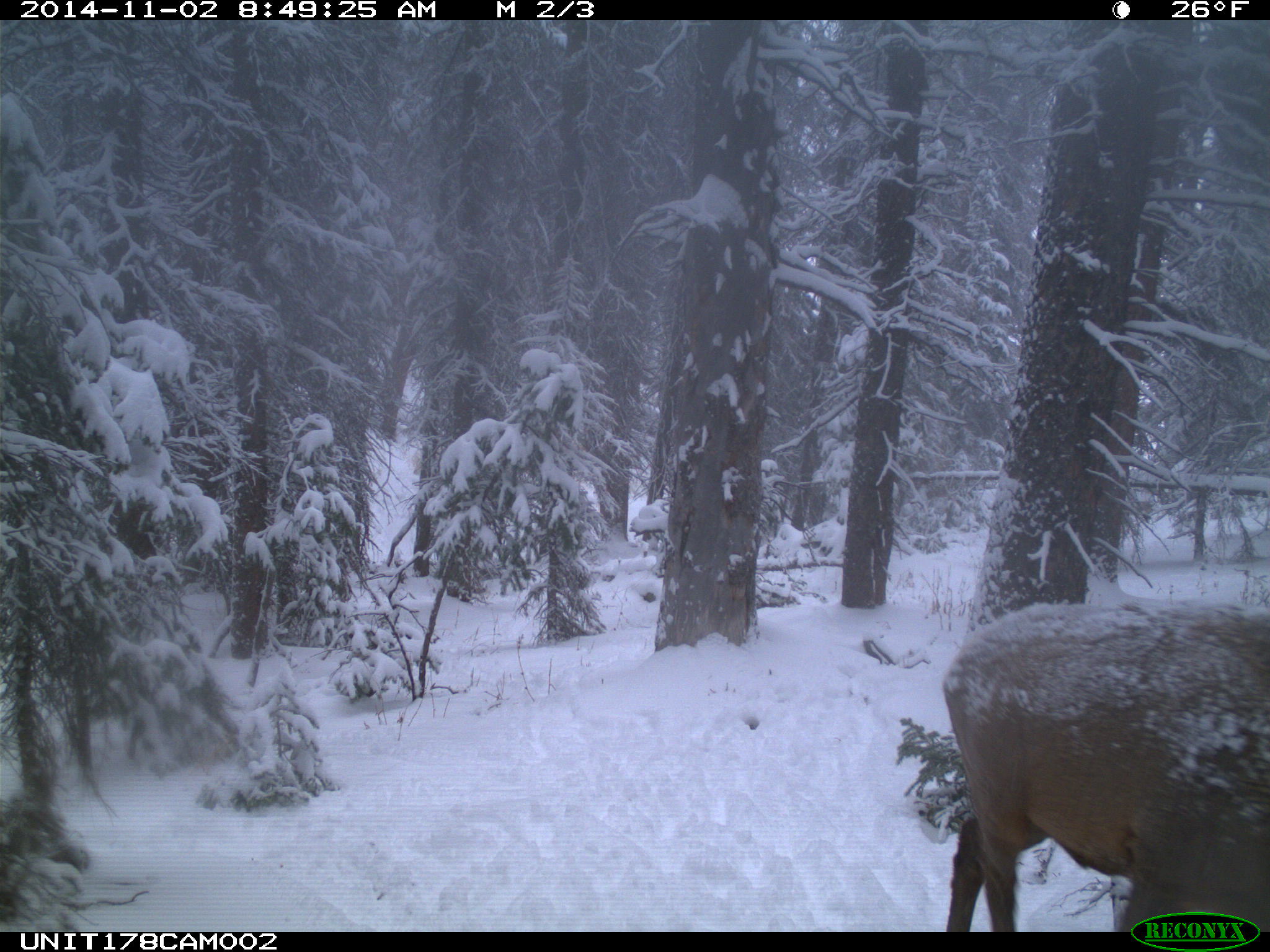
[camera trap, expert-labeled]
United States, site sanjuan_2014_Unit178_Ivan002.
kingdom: Animalia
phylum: Chordata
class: Mammalia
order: Artiodactyla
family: Cervidae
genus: Cervus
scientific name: Cervus elaphus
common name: red deer